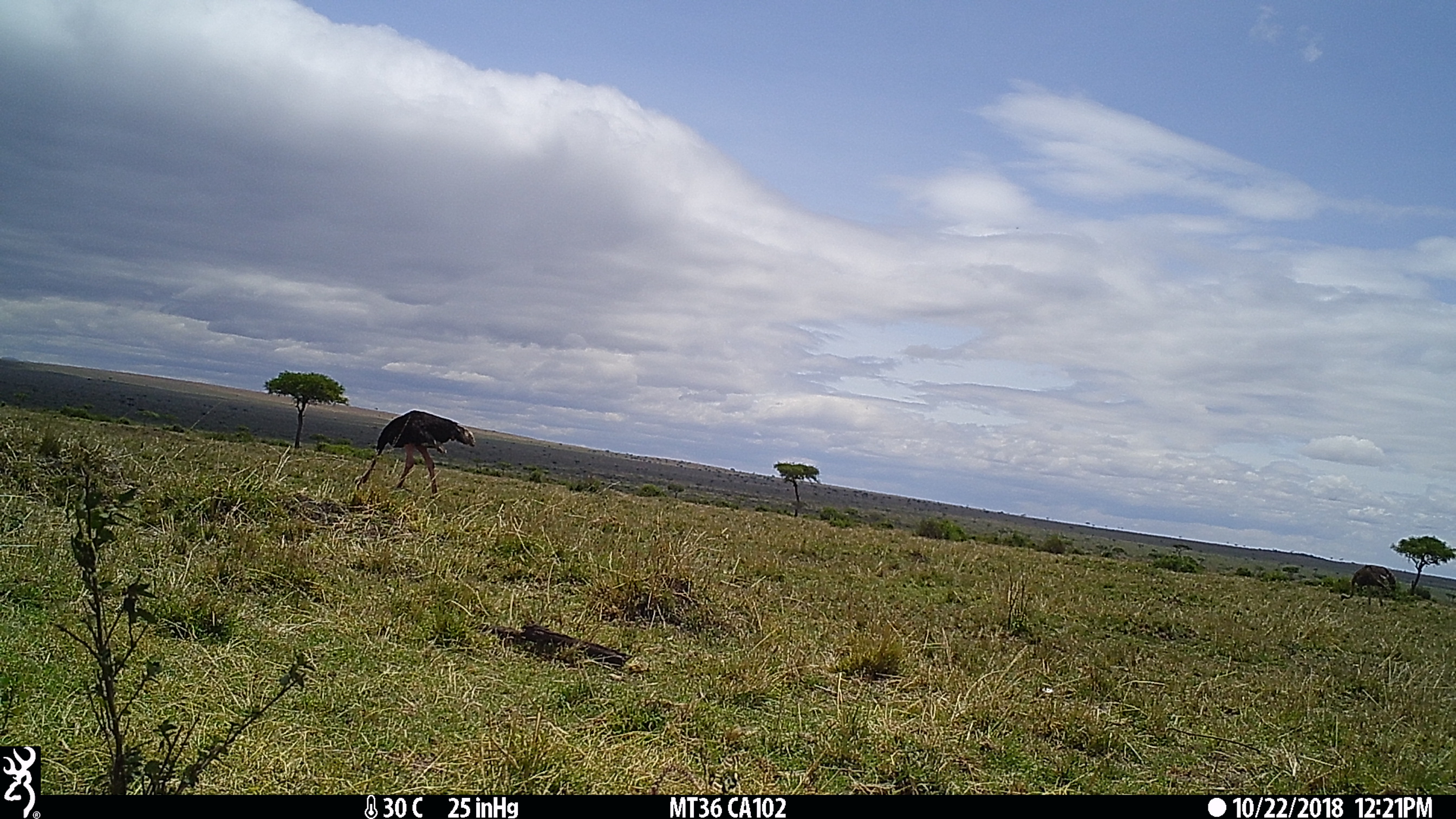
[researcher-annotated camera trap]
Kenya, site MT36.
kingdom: Animalia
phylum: Chordata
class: Aves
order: Struthioniformes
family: Struthionidae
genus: Struthio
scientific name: Struthio camelus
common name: ostrich